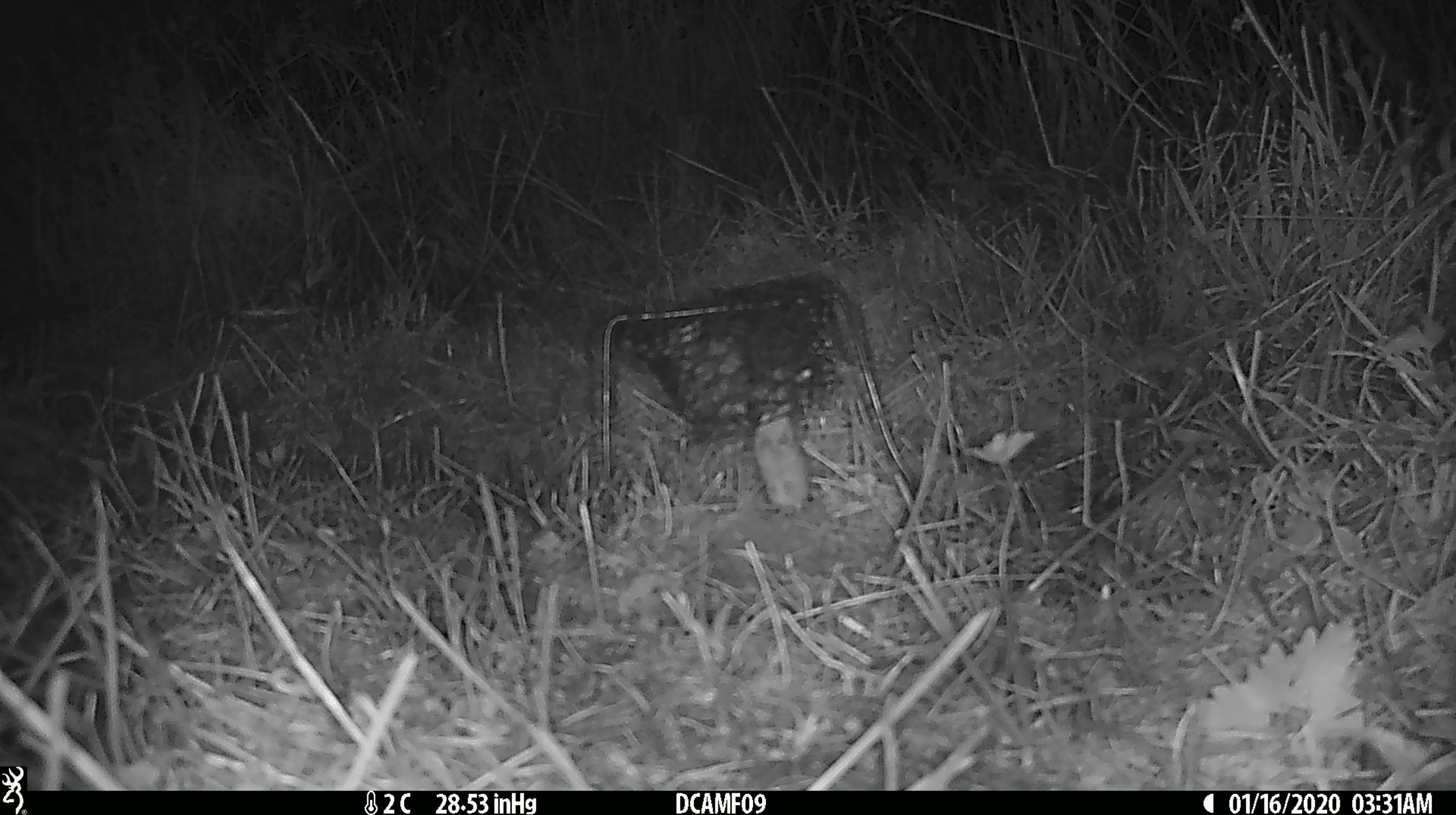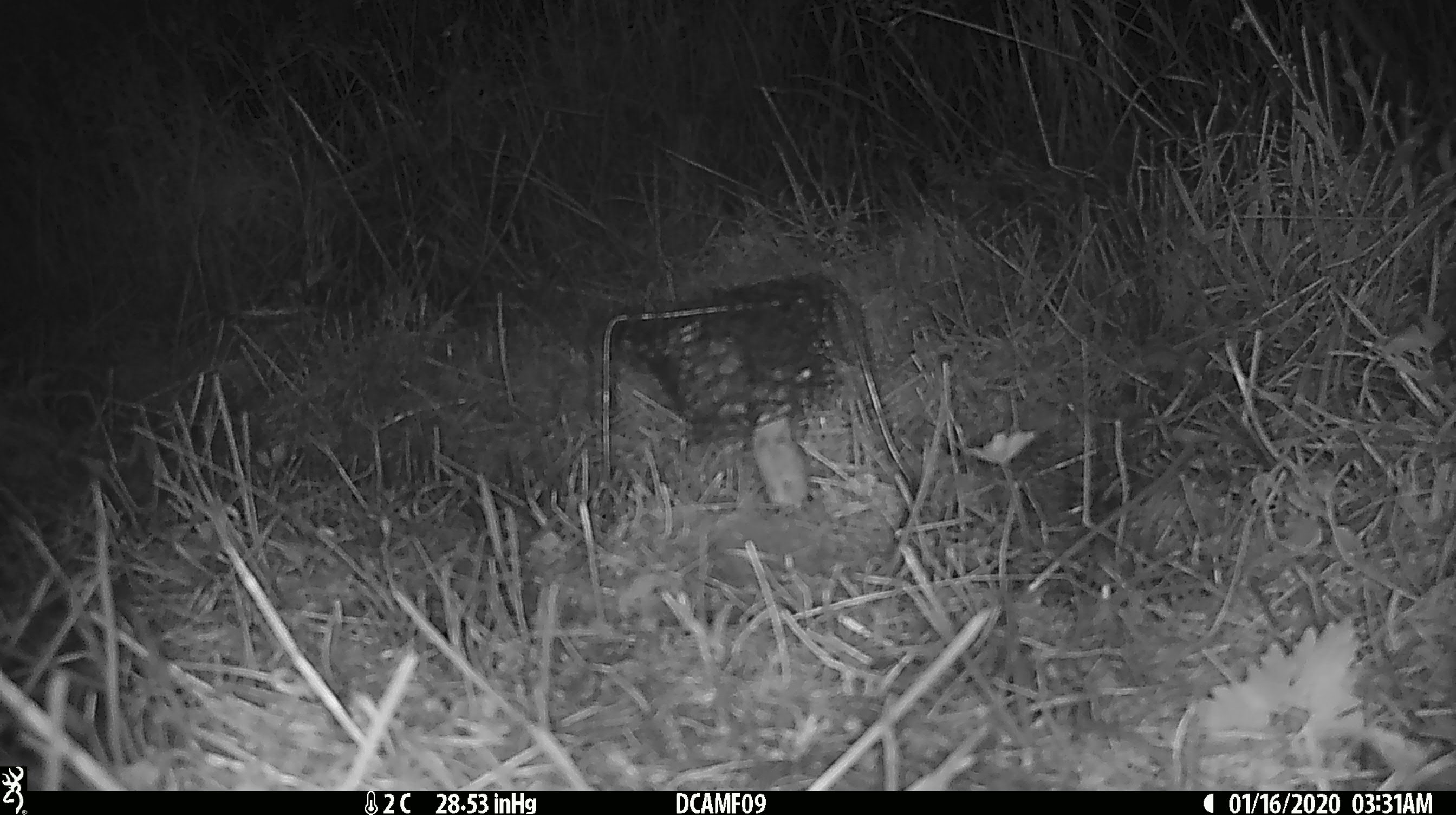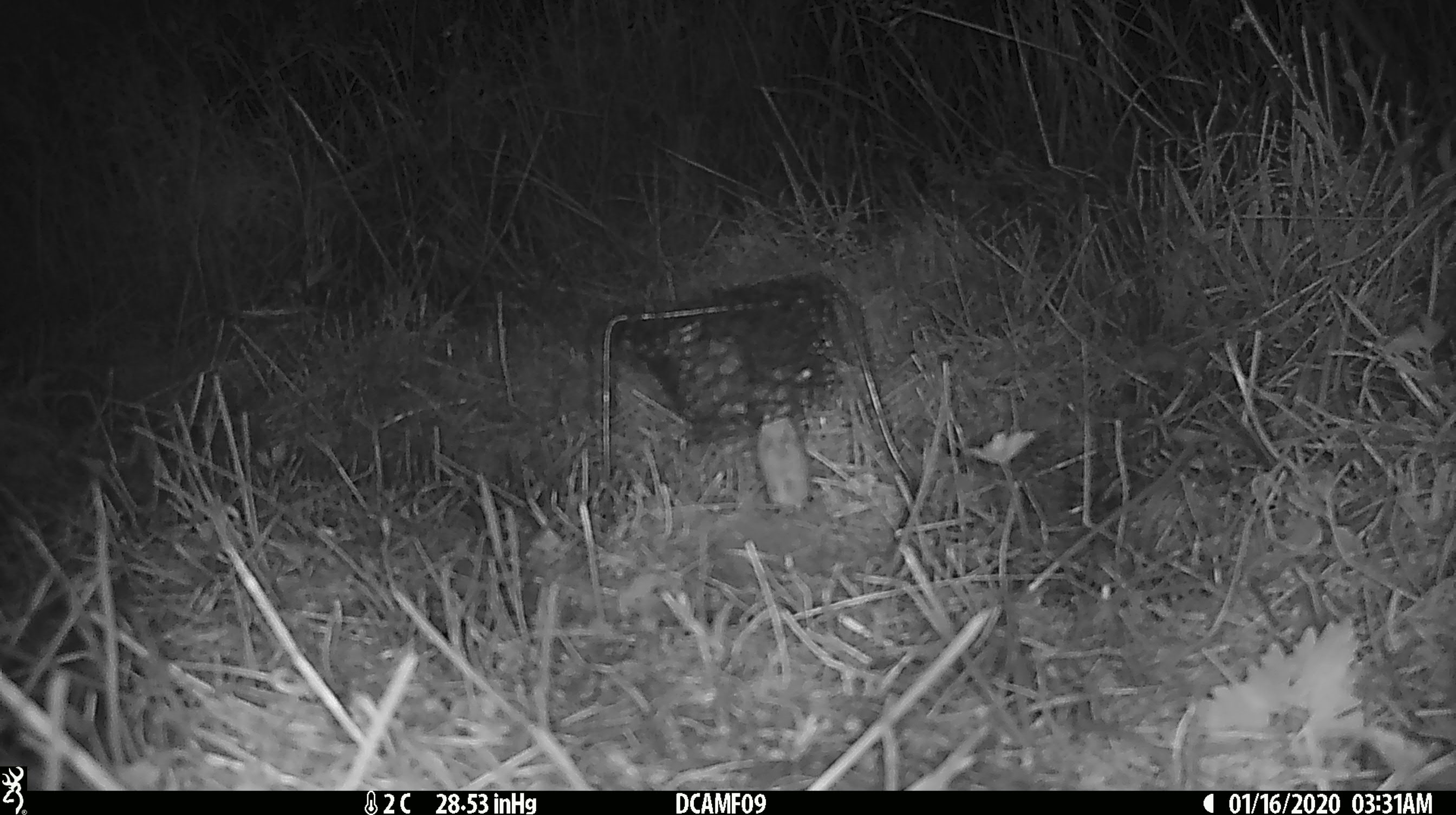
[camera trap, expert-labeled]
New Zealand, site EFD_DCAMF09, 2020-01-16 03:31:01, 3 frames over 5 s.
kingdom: Animalia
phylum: Chordata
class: Mammalia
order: Rodentia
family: Muridae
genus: Mus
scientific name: Mus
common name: mouse